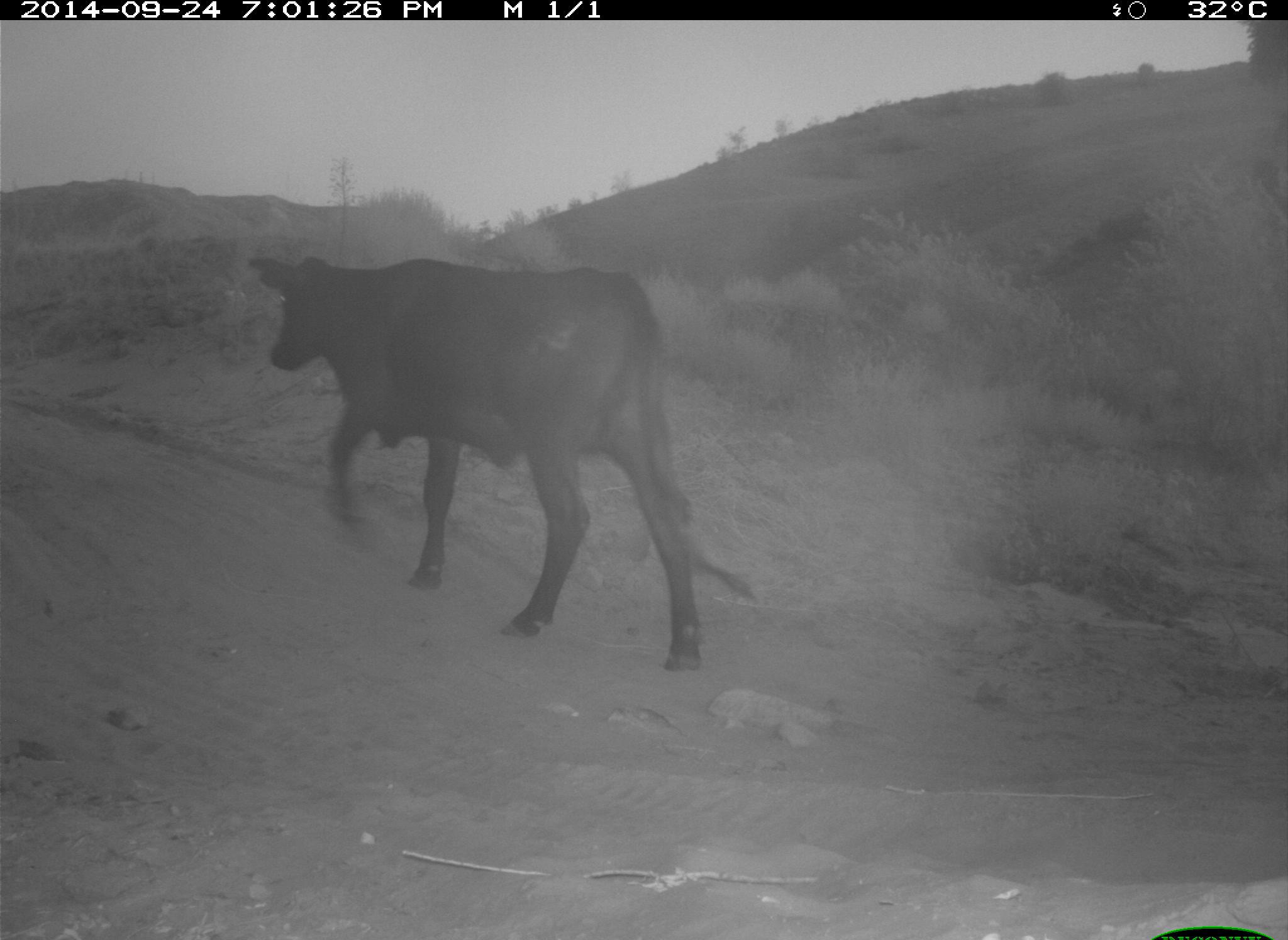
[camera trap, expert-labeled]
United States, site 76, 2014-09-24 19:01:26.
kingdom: Animalia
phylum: Chordata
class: Mammalia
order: Artiodactyla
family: Bovidae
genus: Bos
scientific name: Bos taurus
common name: cow